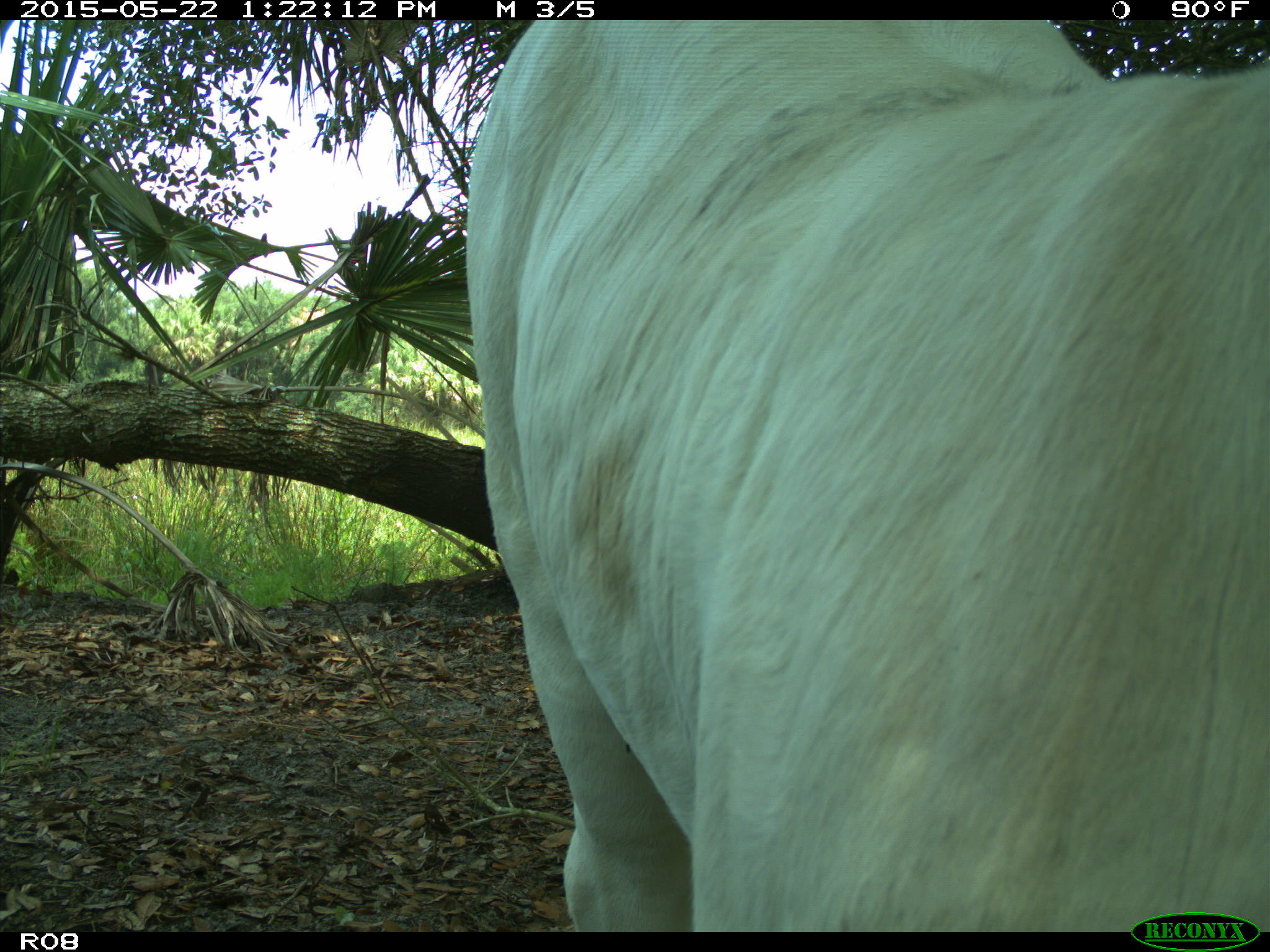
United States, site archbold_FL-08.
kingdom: Animalia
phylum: Chordata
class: Mammalia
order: Artiodactyla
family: Bovidae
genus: Bos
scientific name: Bos taurus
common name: domestic cow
Bos taurus (domestic cow).